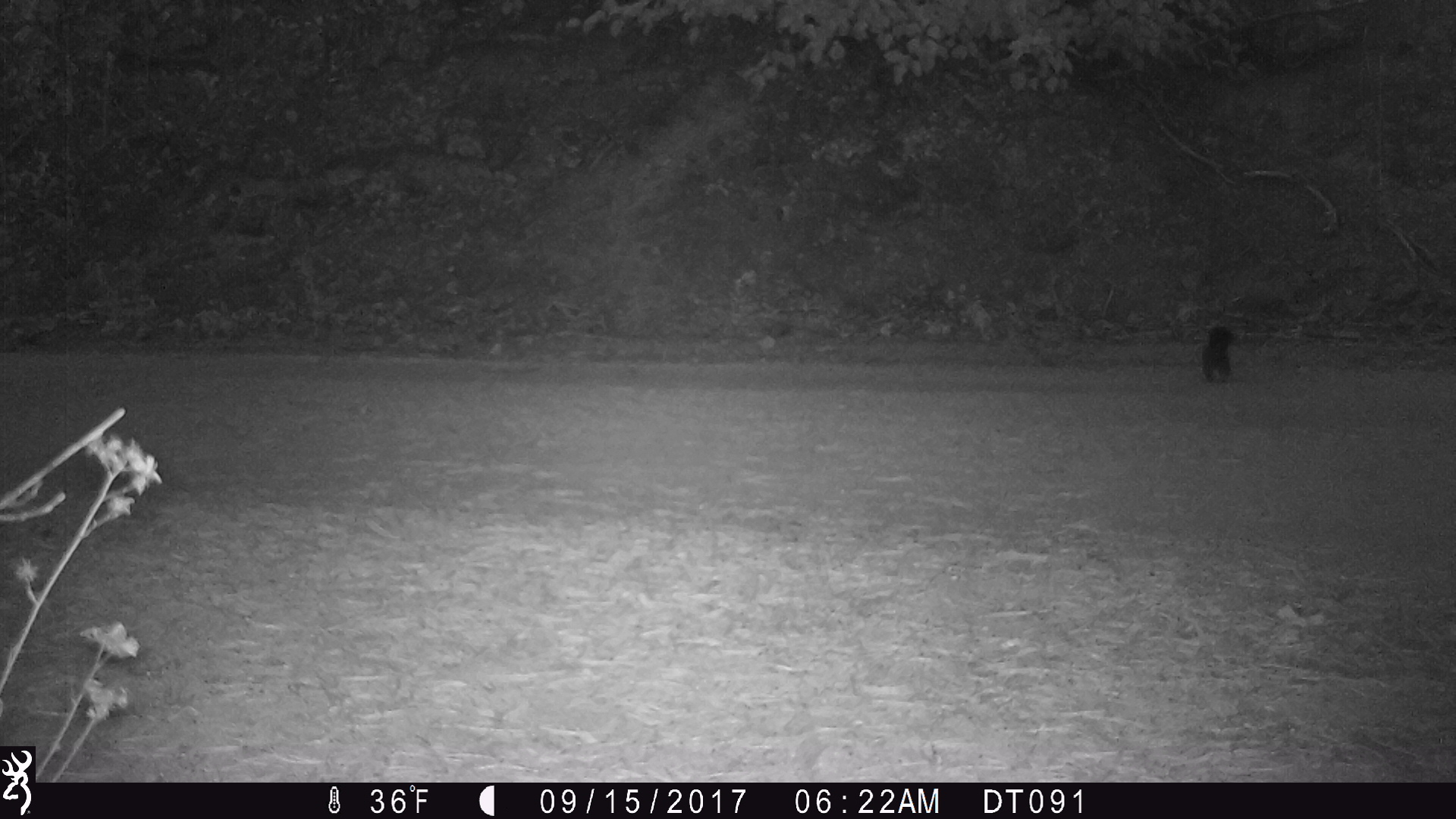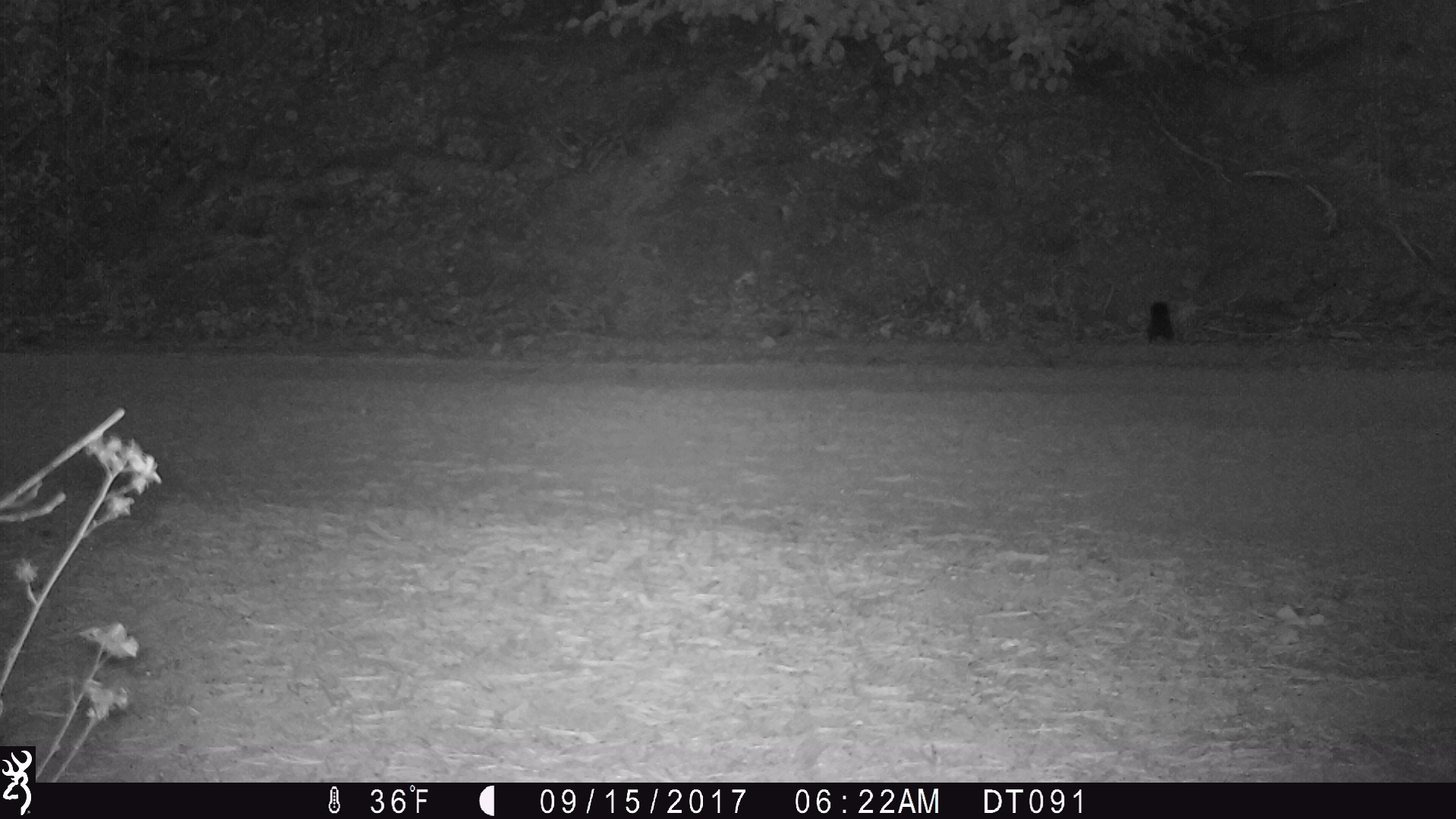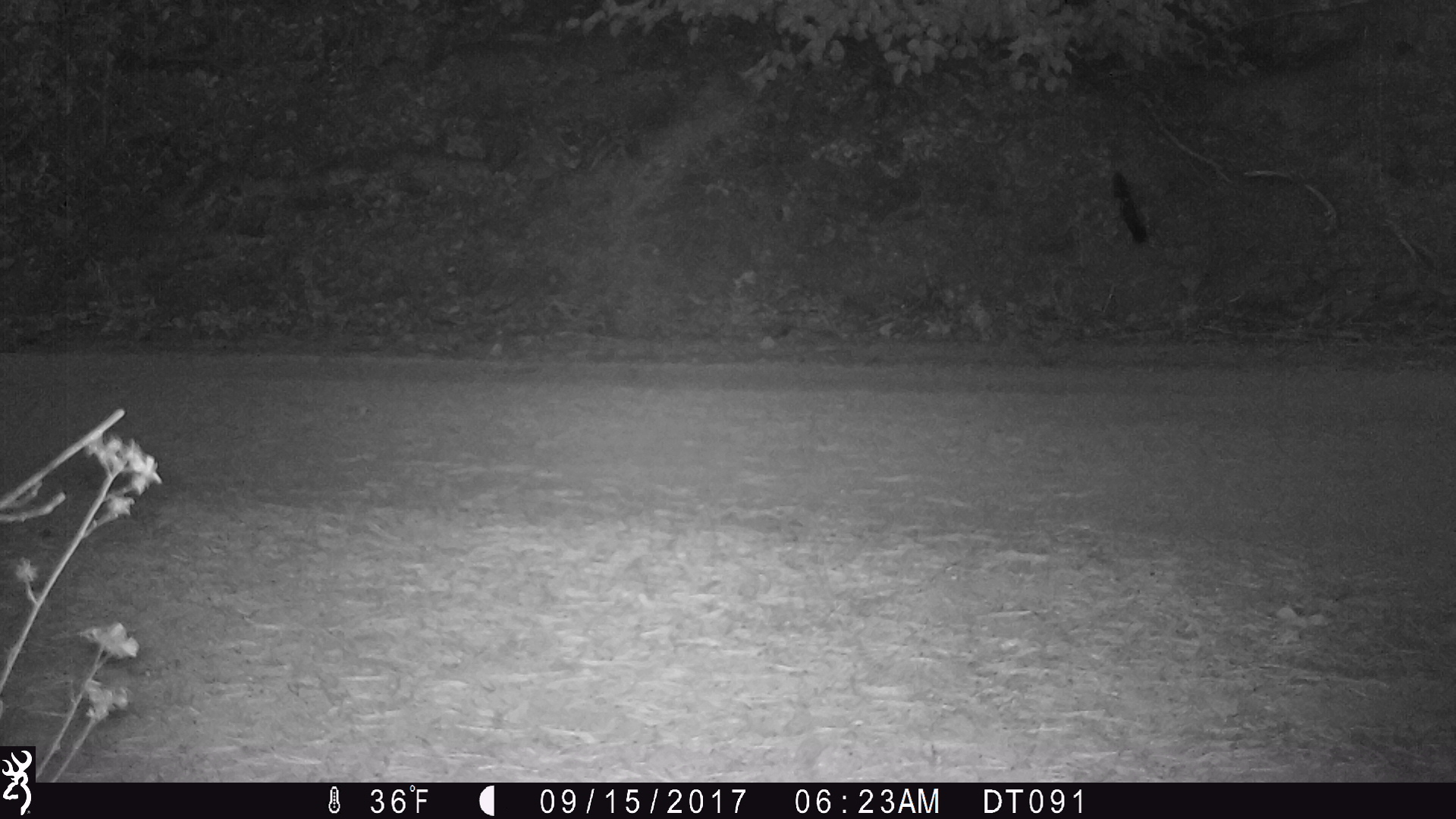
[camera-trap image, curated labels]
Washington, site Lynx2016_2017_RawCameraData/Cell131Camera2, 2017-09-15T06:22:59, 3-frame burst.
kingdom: Animalia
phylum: Chordata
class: Mammalia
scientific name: Mammalia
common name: small mammal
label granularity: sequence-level